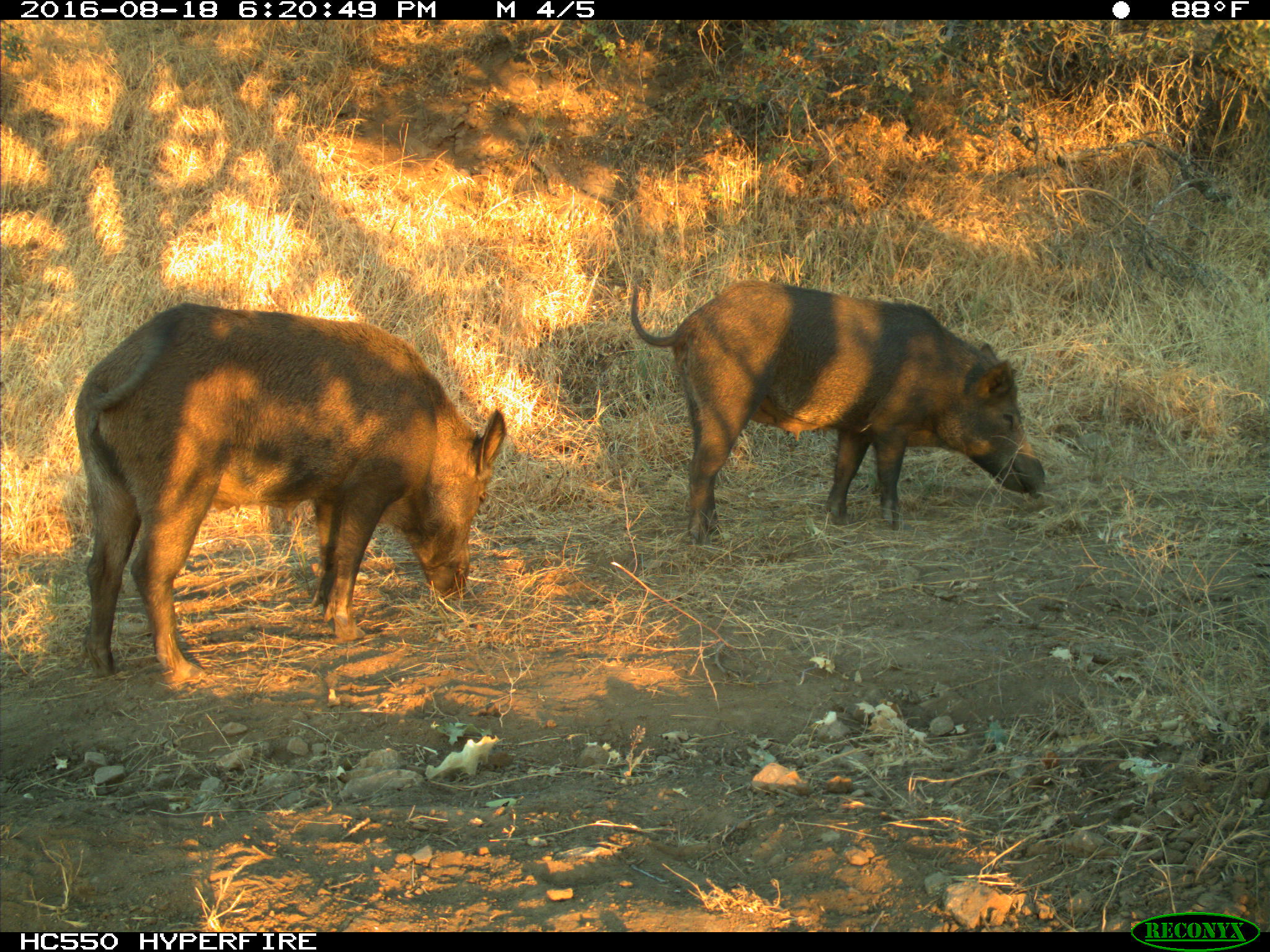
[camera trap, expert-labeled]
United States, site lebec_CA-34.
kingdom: Animalia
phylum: Chordata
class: Mammalia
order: Artiodactyla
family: Suidae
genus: Sus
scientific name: Sus scrofa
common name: wild boar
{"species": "Sus scrofa (wild boar)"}